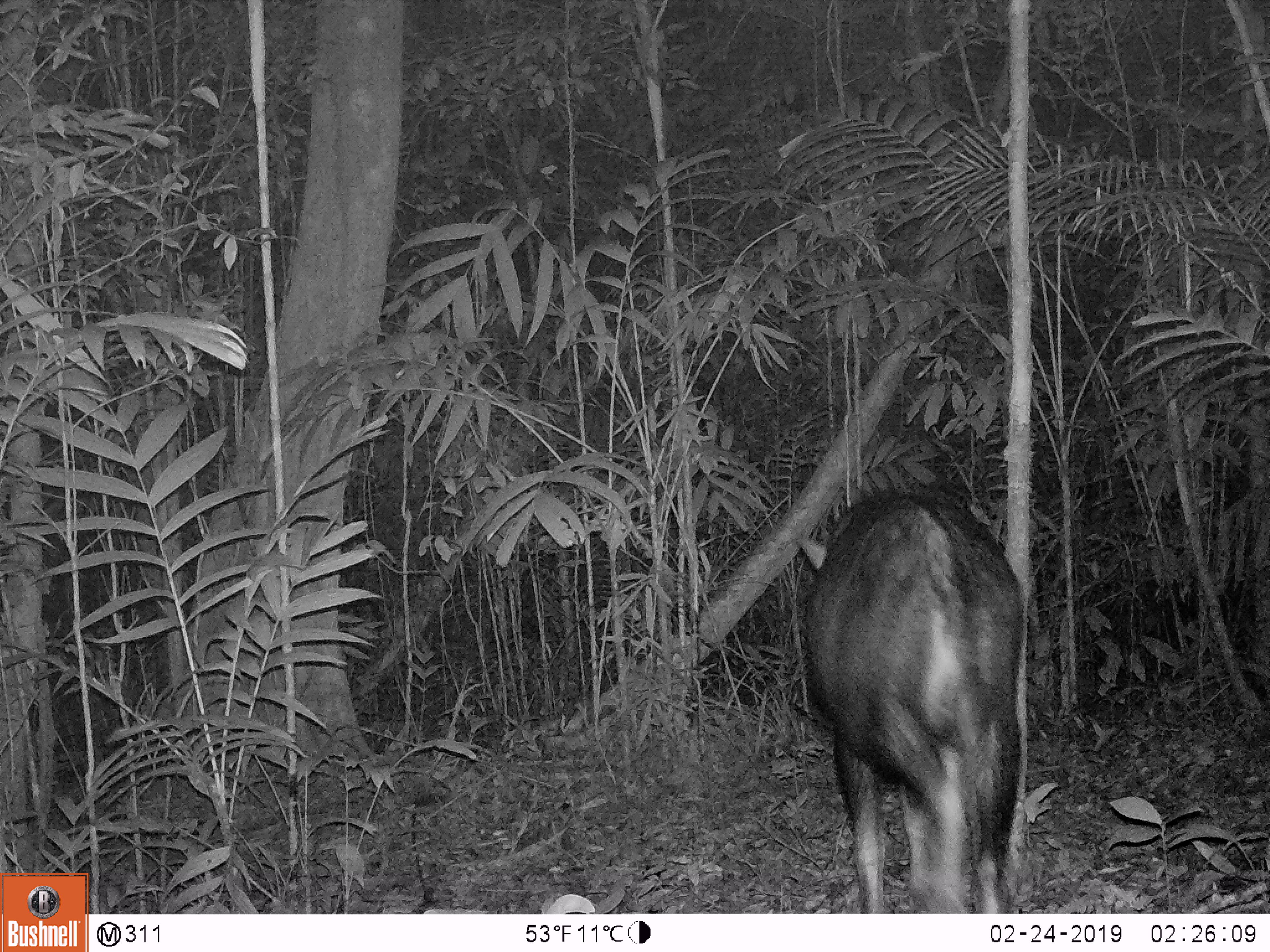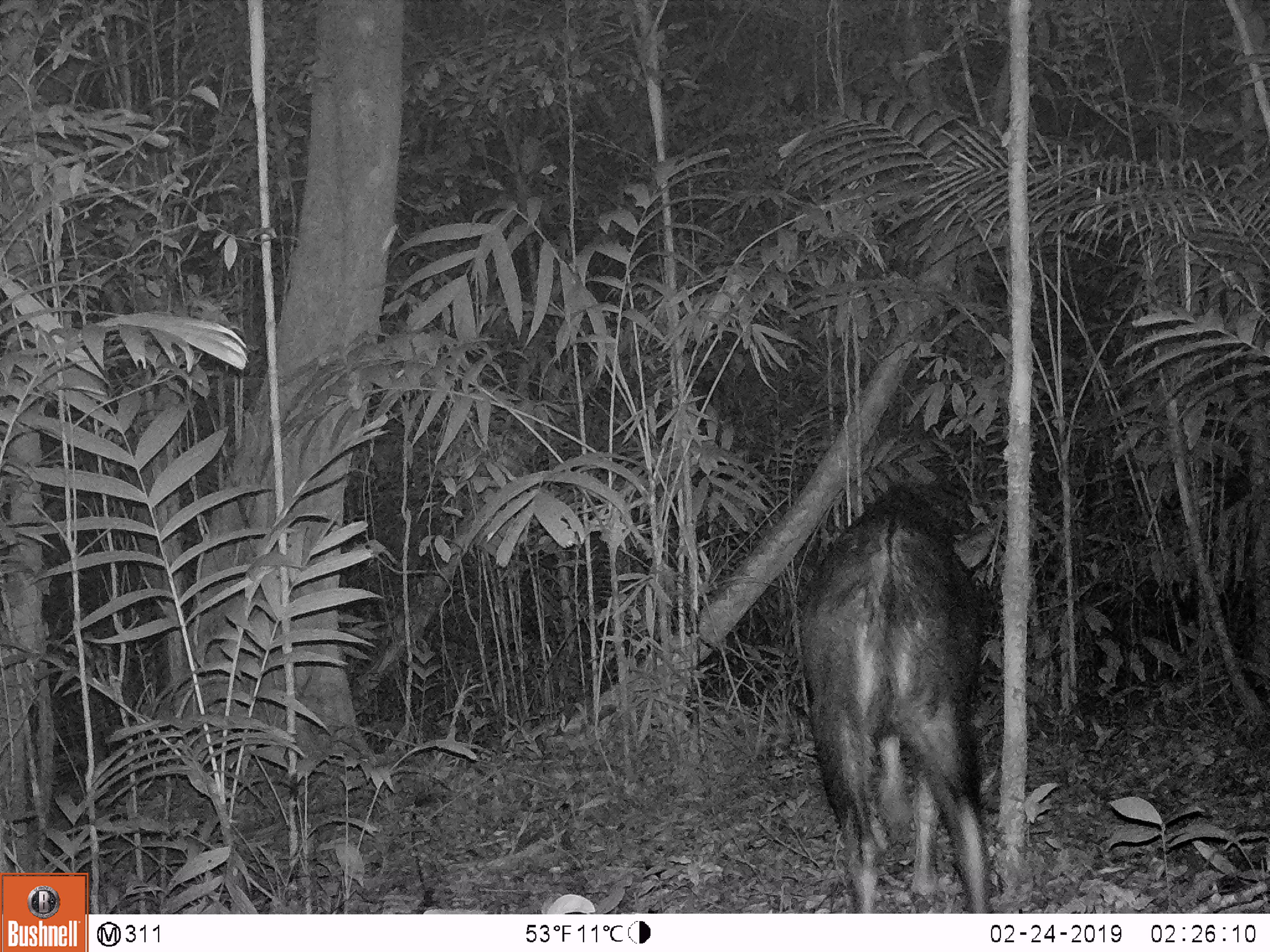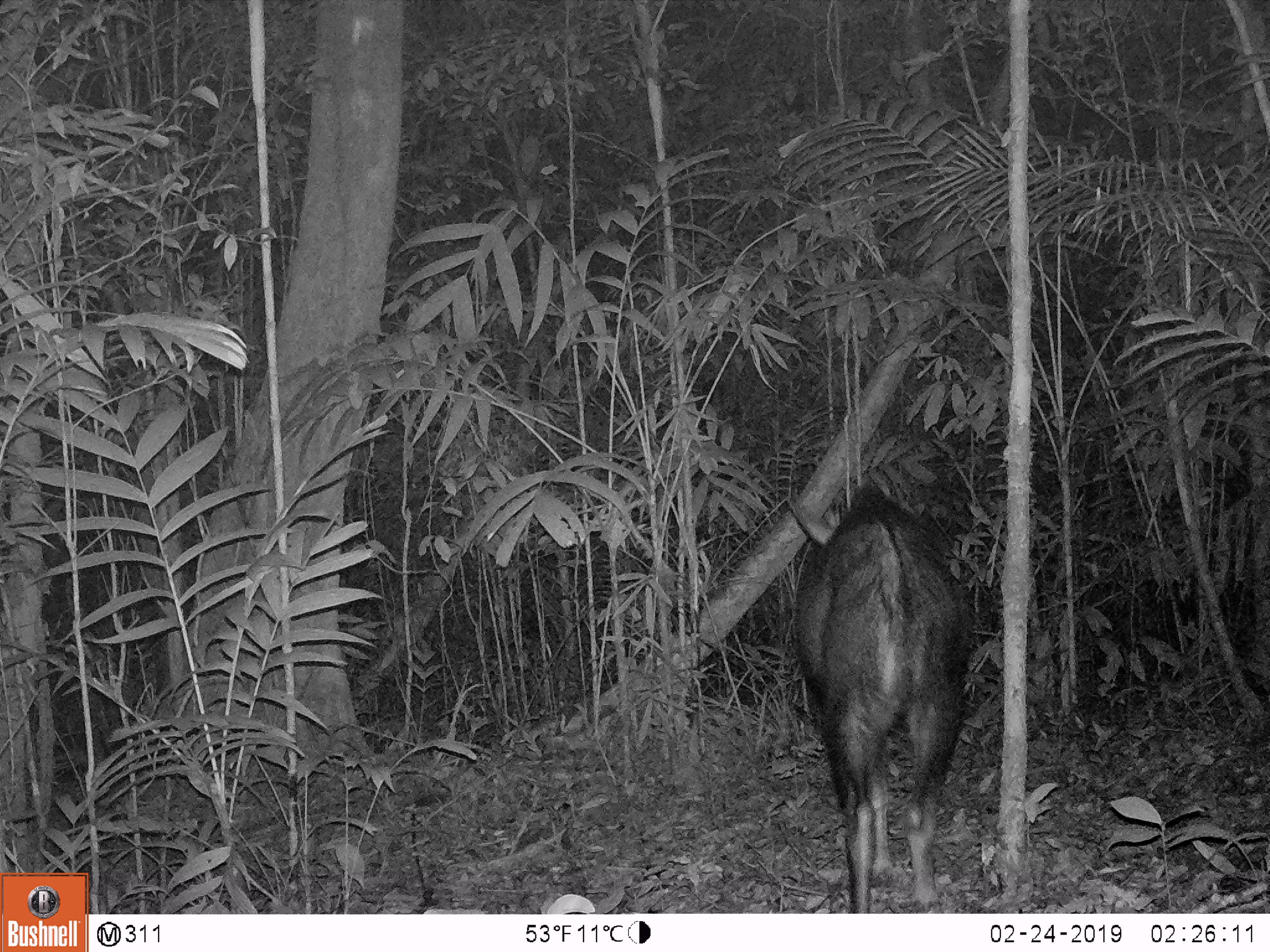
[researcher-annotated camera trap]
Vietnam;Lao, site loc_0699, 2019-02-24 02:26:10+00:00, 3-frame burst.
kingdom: Animalia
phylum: Chordata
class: Mammalia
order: Artiodactyla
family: Bovidae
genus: Capricornis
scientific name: Capricornis sumatraensis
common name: chinese serow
Chinese serow (Capricornis sumatraensis). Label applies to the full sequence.